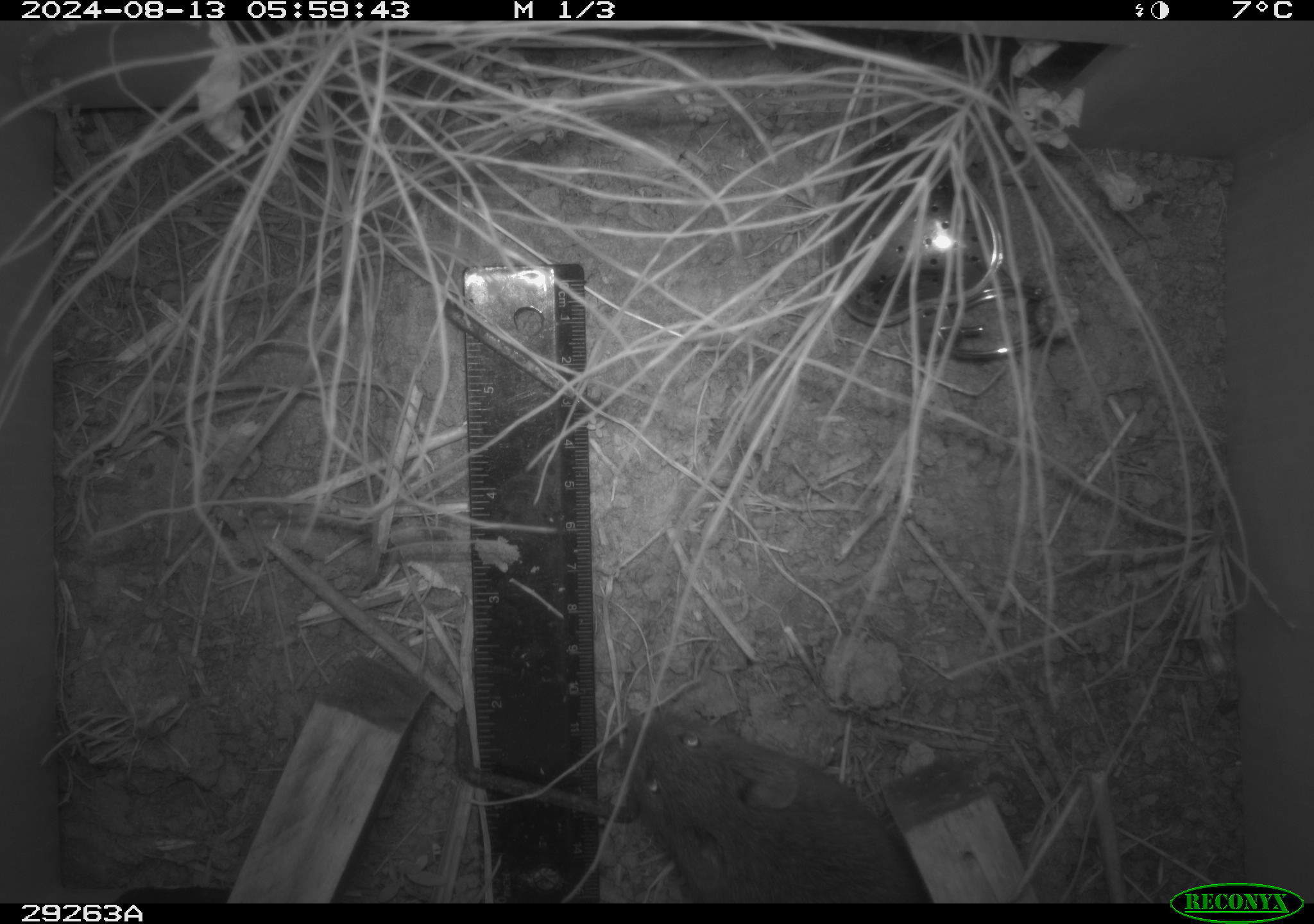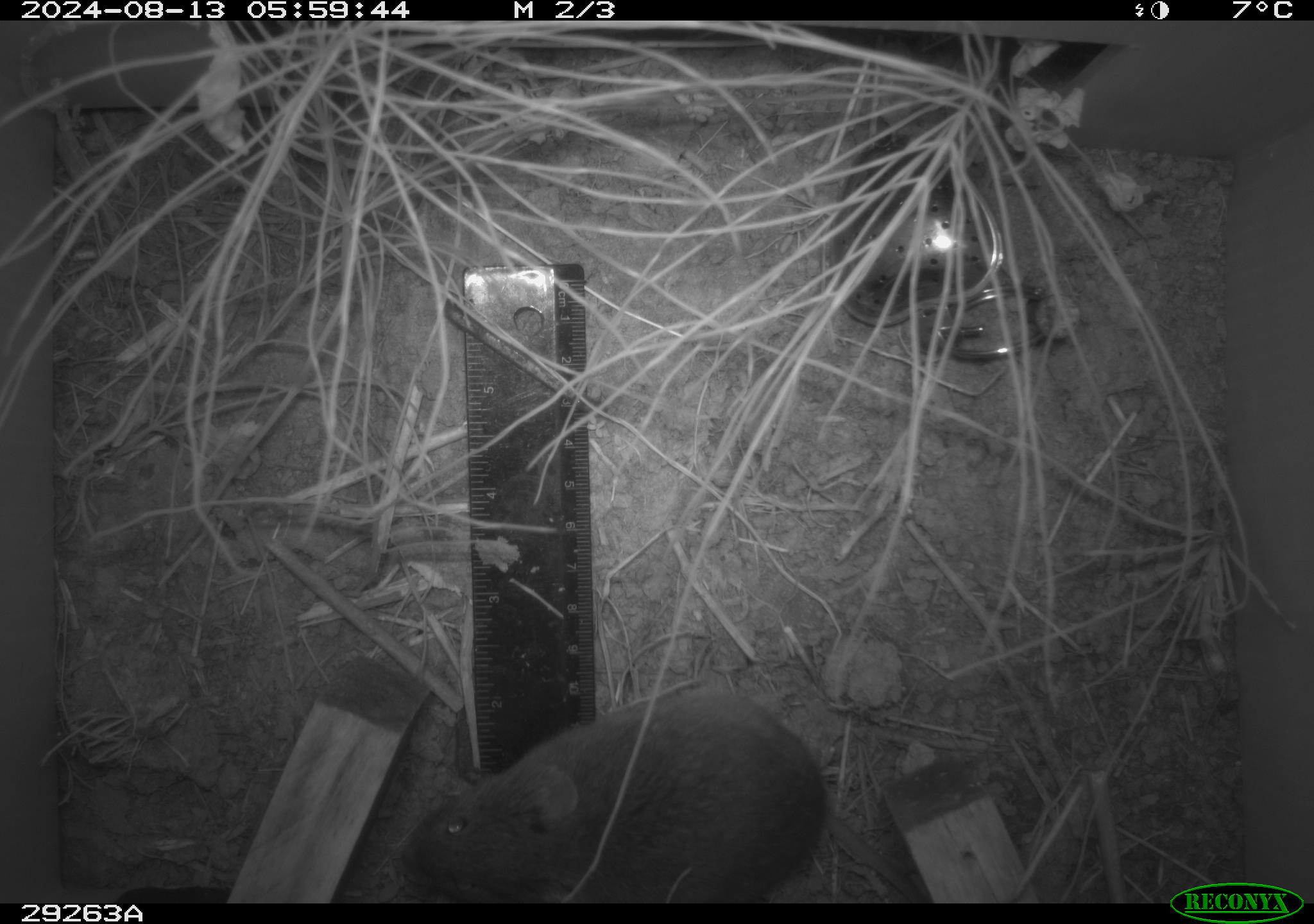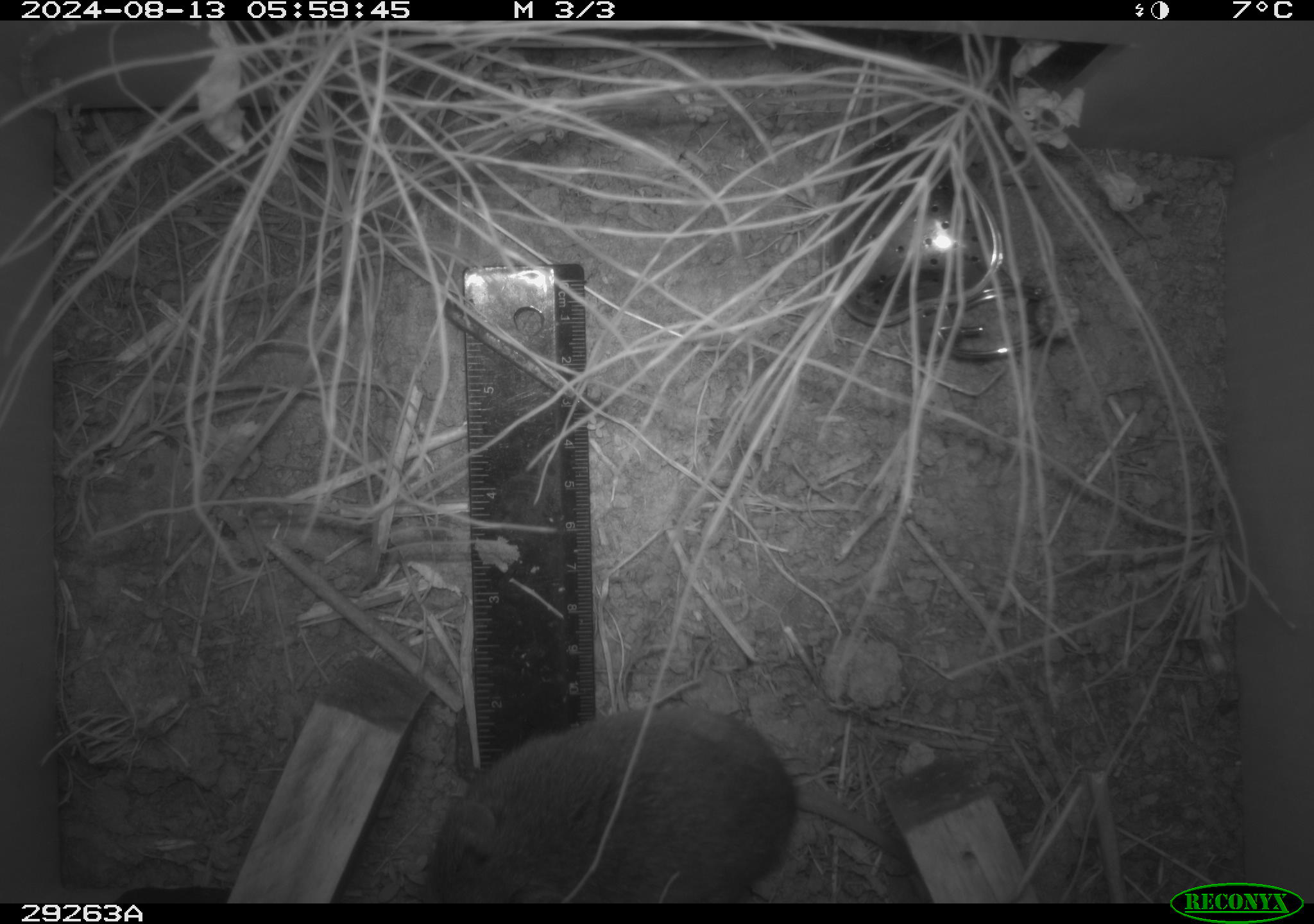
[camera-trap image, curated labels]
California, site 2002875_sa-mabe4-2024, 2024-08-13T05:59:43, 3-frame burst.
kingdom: Animalia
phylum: Chordata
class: Mammalia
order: Rodentia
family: Cricetidae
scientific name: Arvicolinae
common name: voles, lemmings, and muskrats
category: arvicolinae subfamily